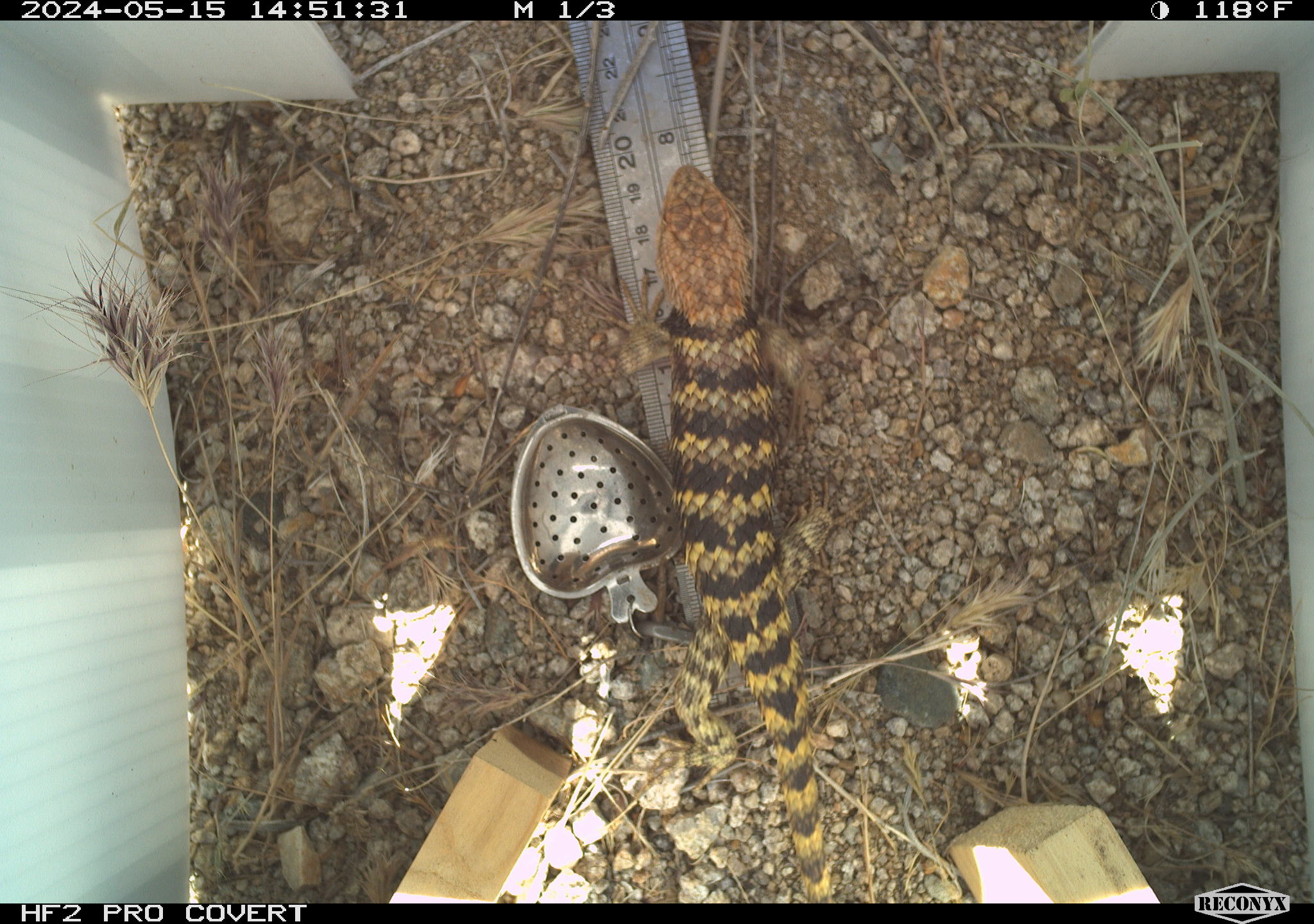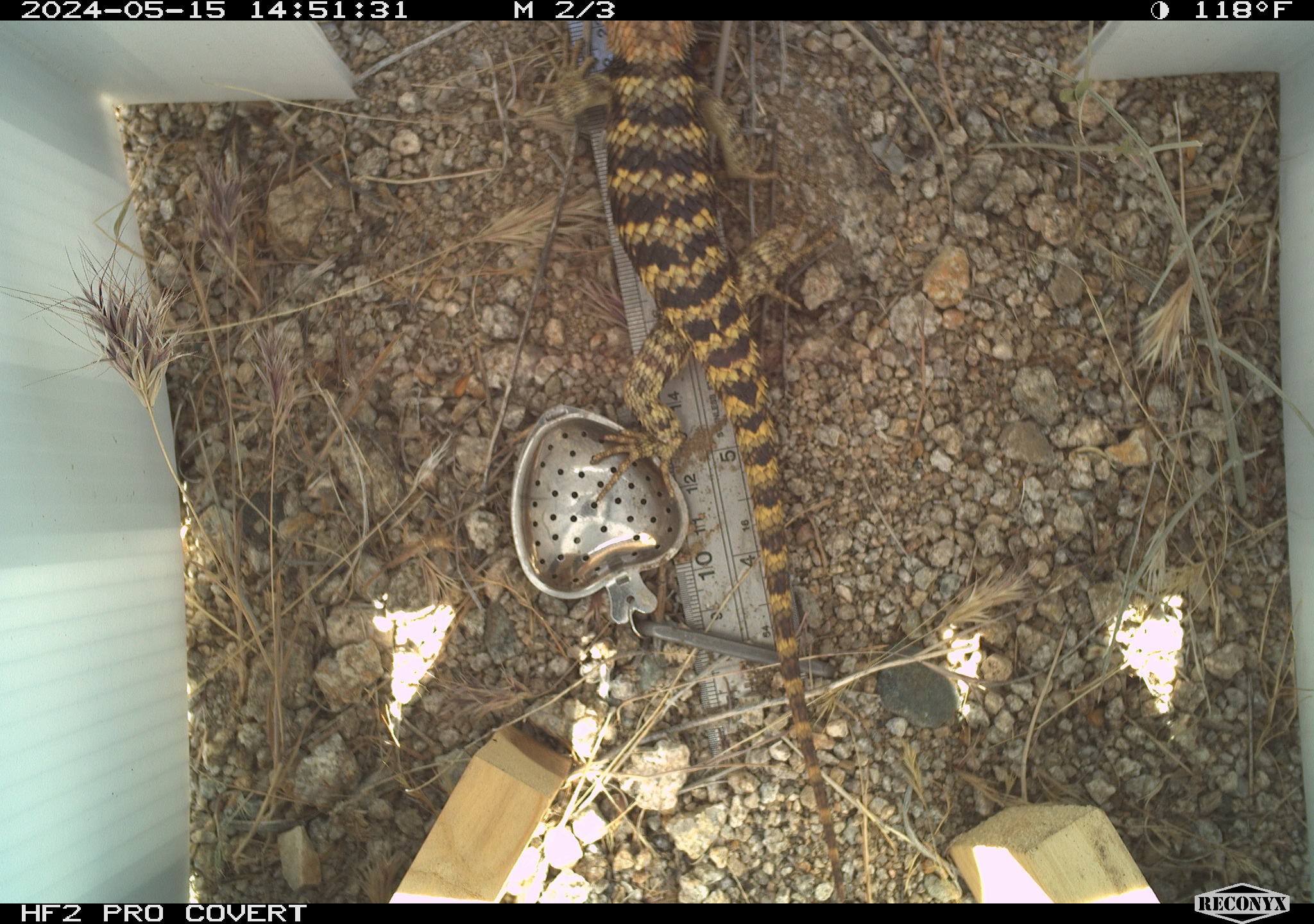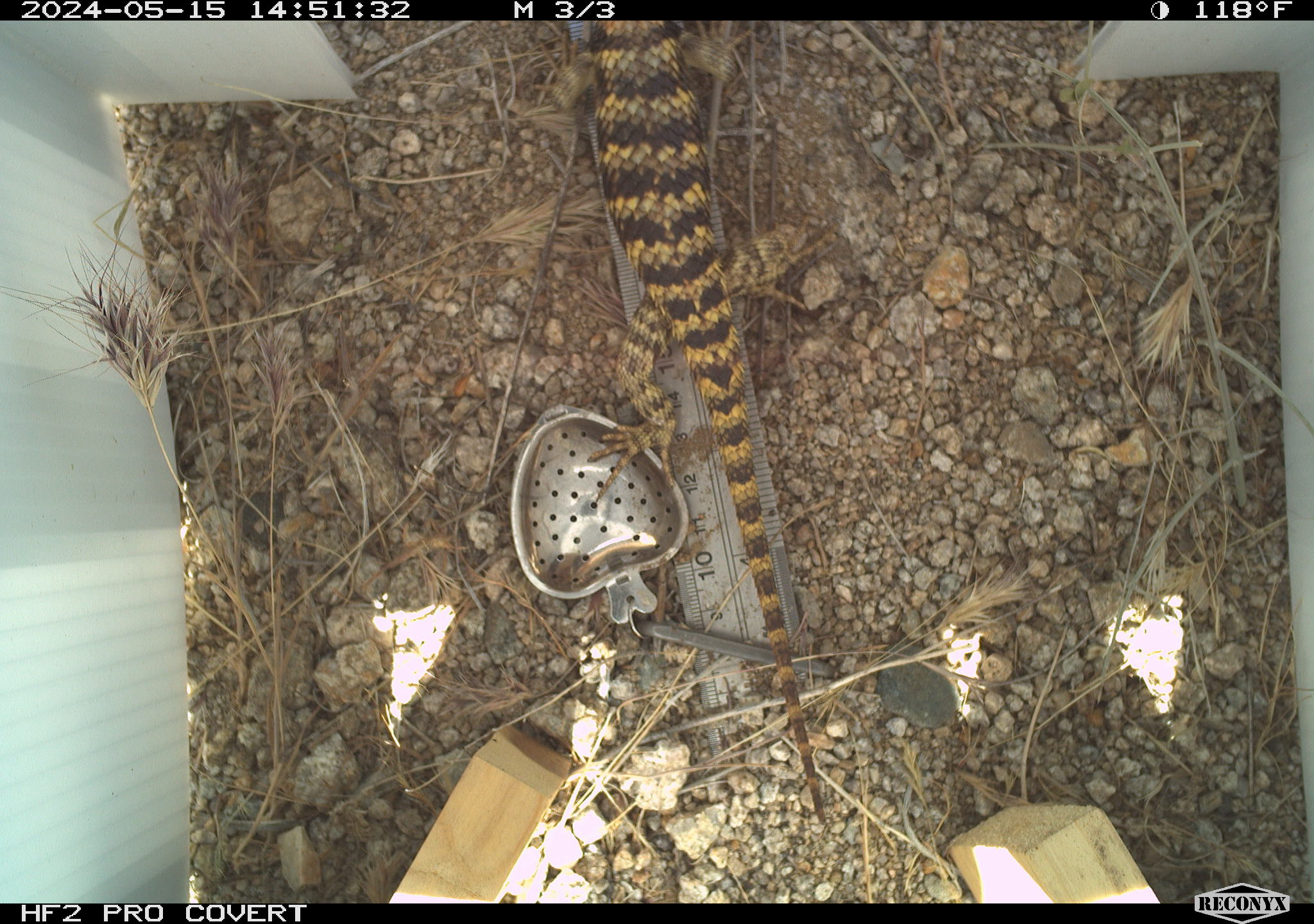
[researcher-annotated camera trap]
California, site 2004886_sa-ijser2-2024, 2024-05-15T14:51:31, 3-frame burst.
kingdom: Animalia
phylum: Chordata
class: Reptilia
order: Squamata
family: Phrynosomatidae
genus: Sceloporus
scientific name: Sceloporus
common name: spiny lizards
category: sceloporus species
Sceloporus species (spiny lizards) (Sceloporus).